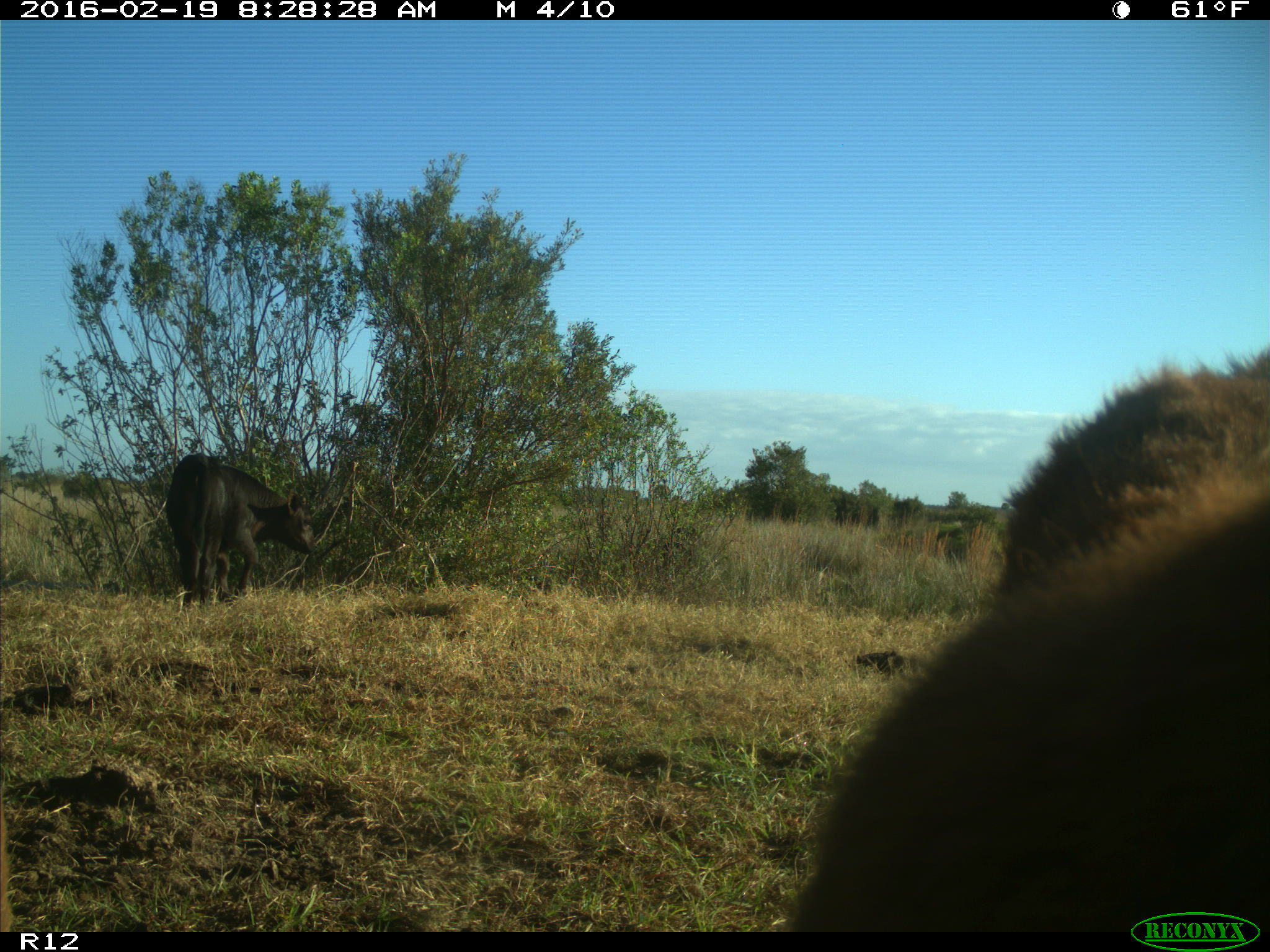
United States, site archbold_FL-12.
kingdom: Animalia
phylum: Chordata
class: Mammalia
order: Artiodactyla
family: Bovidae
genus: Bos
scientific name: Bos taurus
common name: domestic cow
Bos taurus (domestic cow).